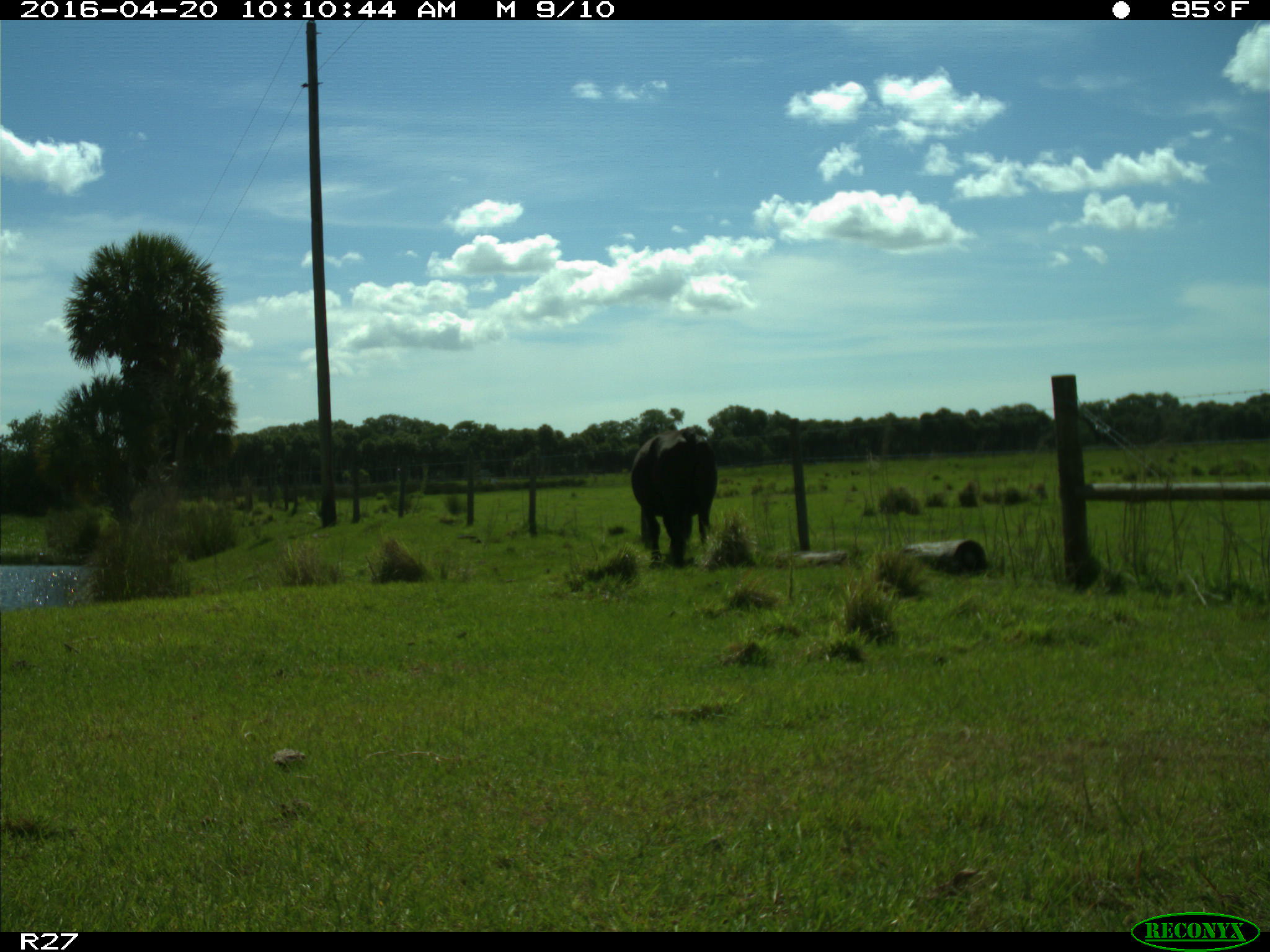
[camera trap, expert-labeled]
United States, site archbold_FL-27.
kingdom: Animalia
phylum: Chordata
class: Mammalia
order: Artiodactyla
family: Bovidae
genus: Bos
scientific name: Bos taurus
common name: domestic cow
Bos taurus (domestic cow).